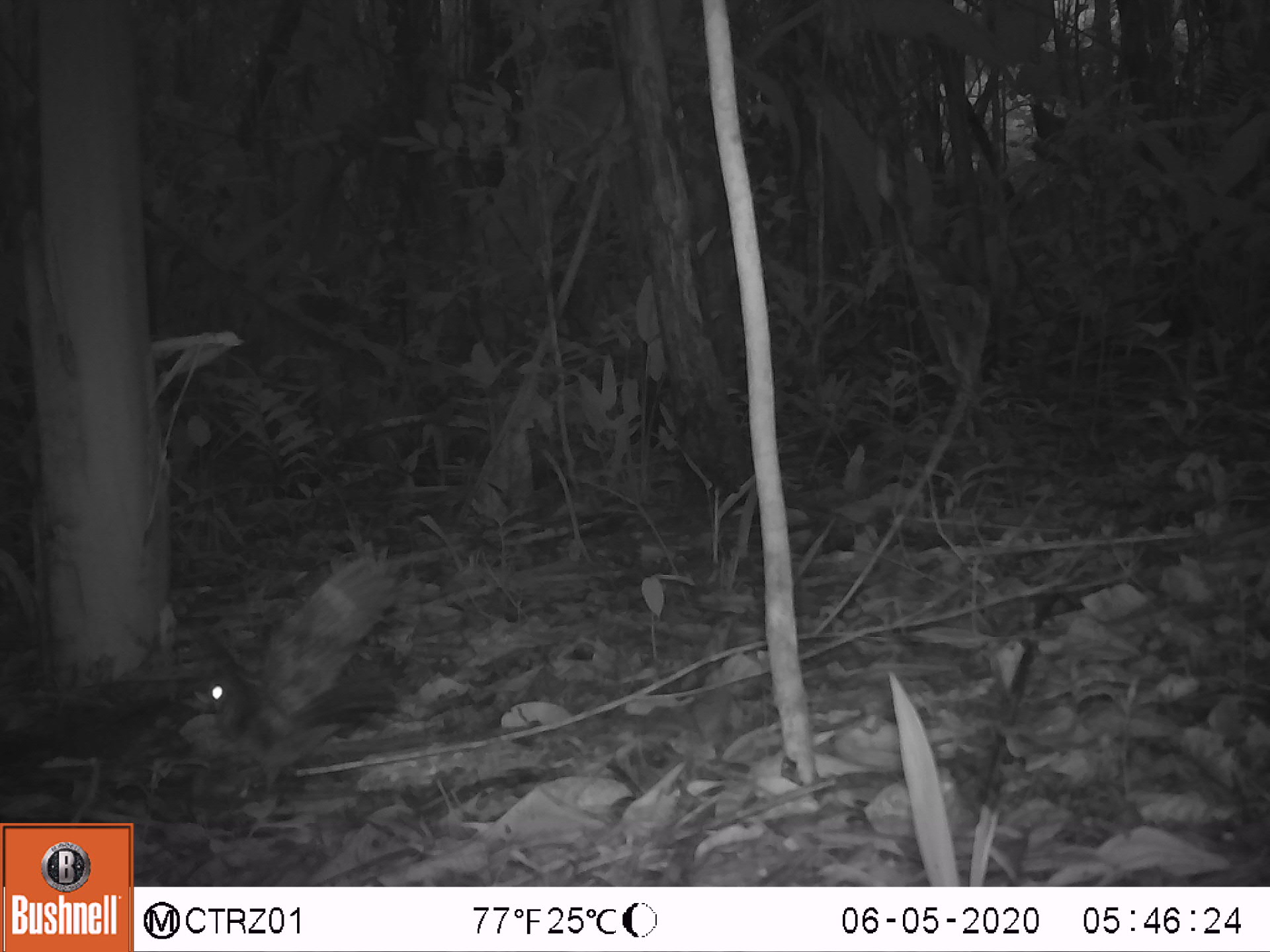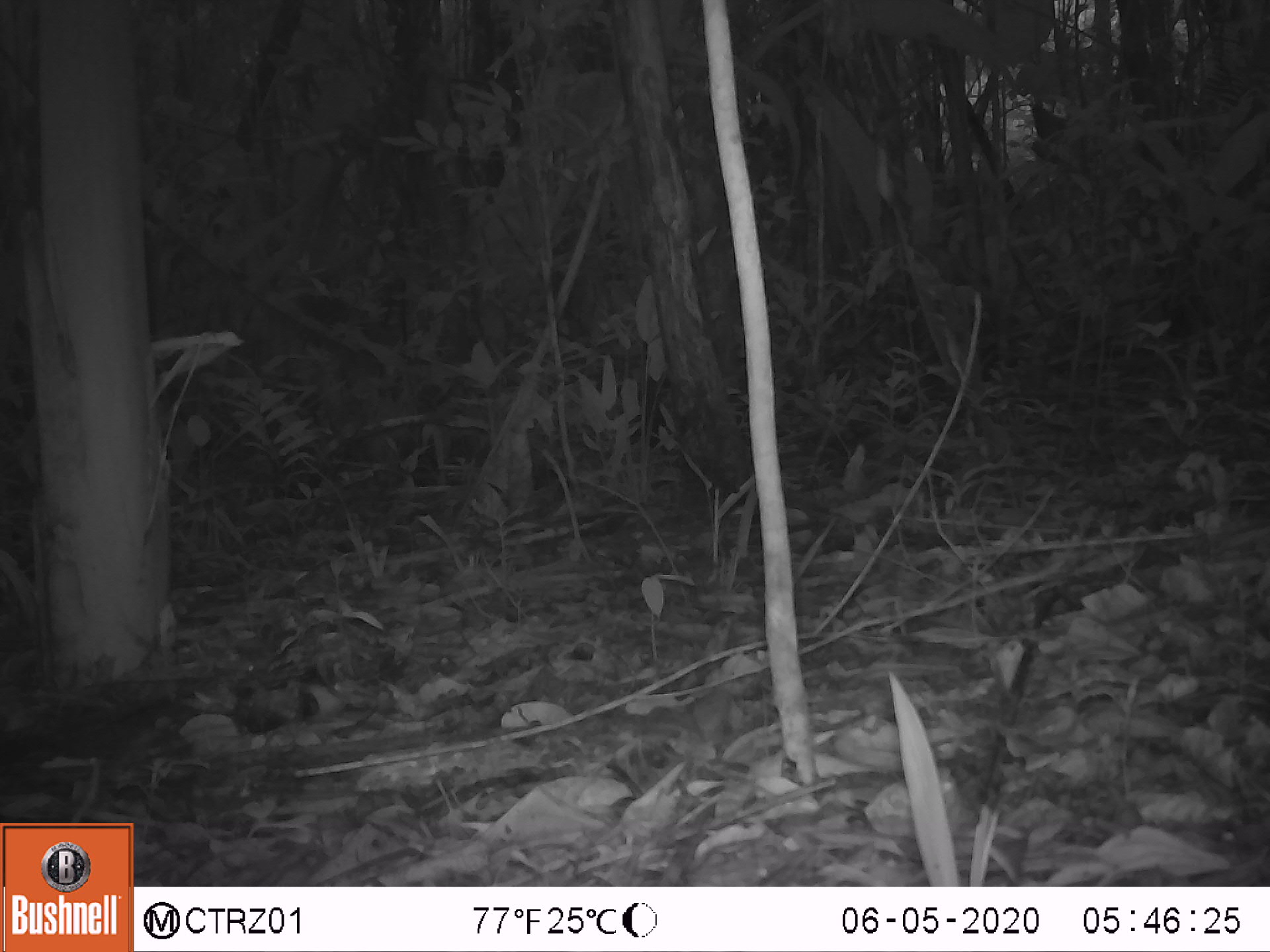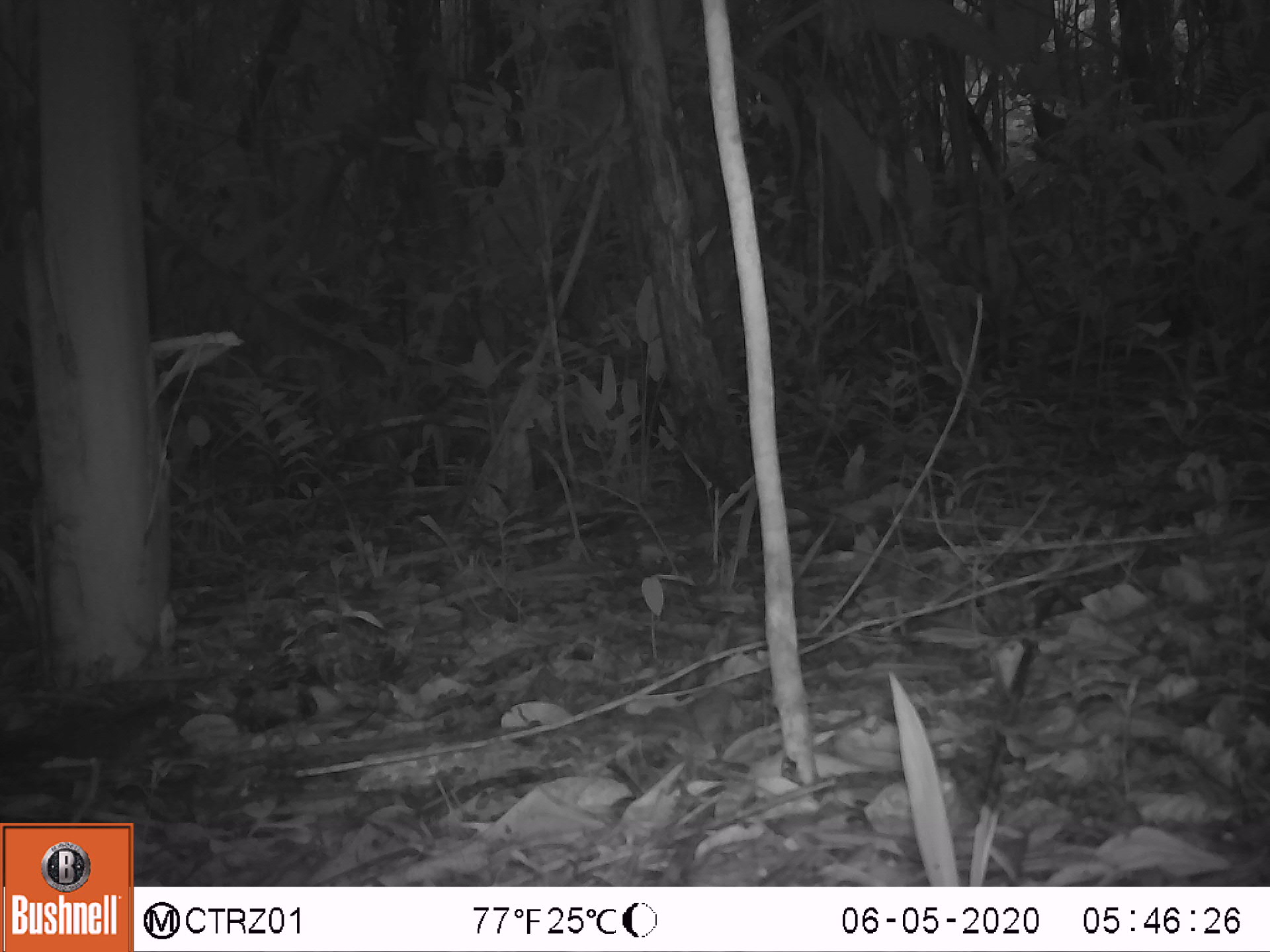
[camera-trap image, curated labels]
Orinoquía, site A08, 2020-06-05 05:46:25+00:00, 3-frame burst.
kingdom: Animalia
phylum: Chordata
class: Aves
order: Caprimulgiformes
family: Caprimulgidae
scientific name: Caprimulgidae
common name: nightjar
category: unknown nightjar